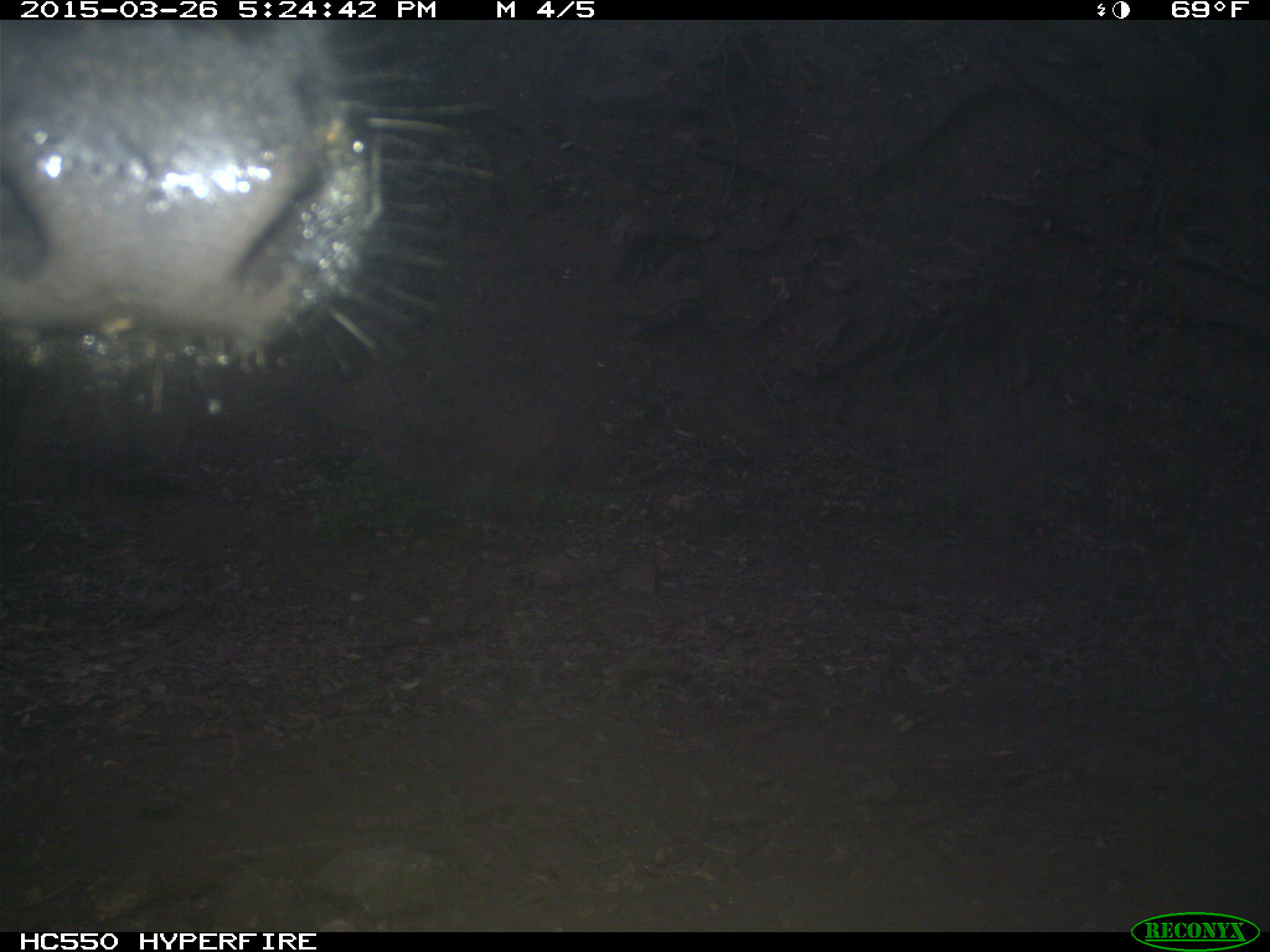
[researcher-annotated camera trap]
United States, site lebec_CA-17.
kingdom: Animalia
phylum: Chordata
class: Mammalia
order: Artiodactyla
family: Bovidae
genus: Bos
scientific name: Bos taurus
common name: domestic cow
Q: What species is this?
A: Bos taurus (domestic cow).